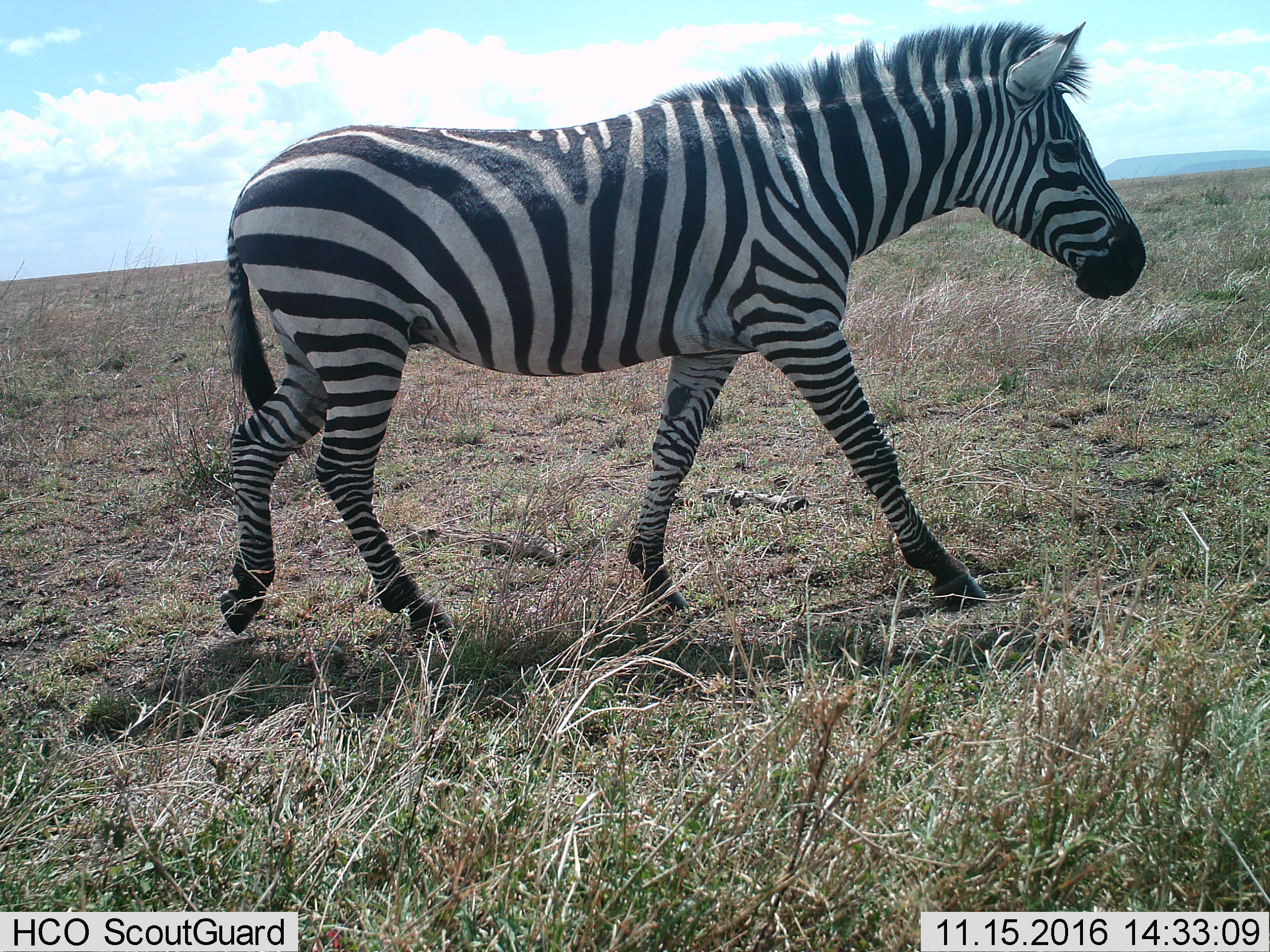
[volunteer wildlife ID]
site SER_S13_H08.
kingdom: Animalia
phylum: Chordata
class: Mammalia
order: Perissodactyla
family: Equidae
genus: Equus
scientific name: Equus quagga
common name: plains zebra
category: zebraplains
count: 1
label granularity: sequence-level